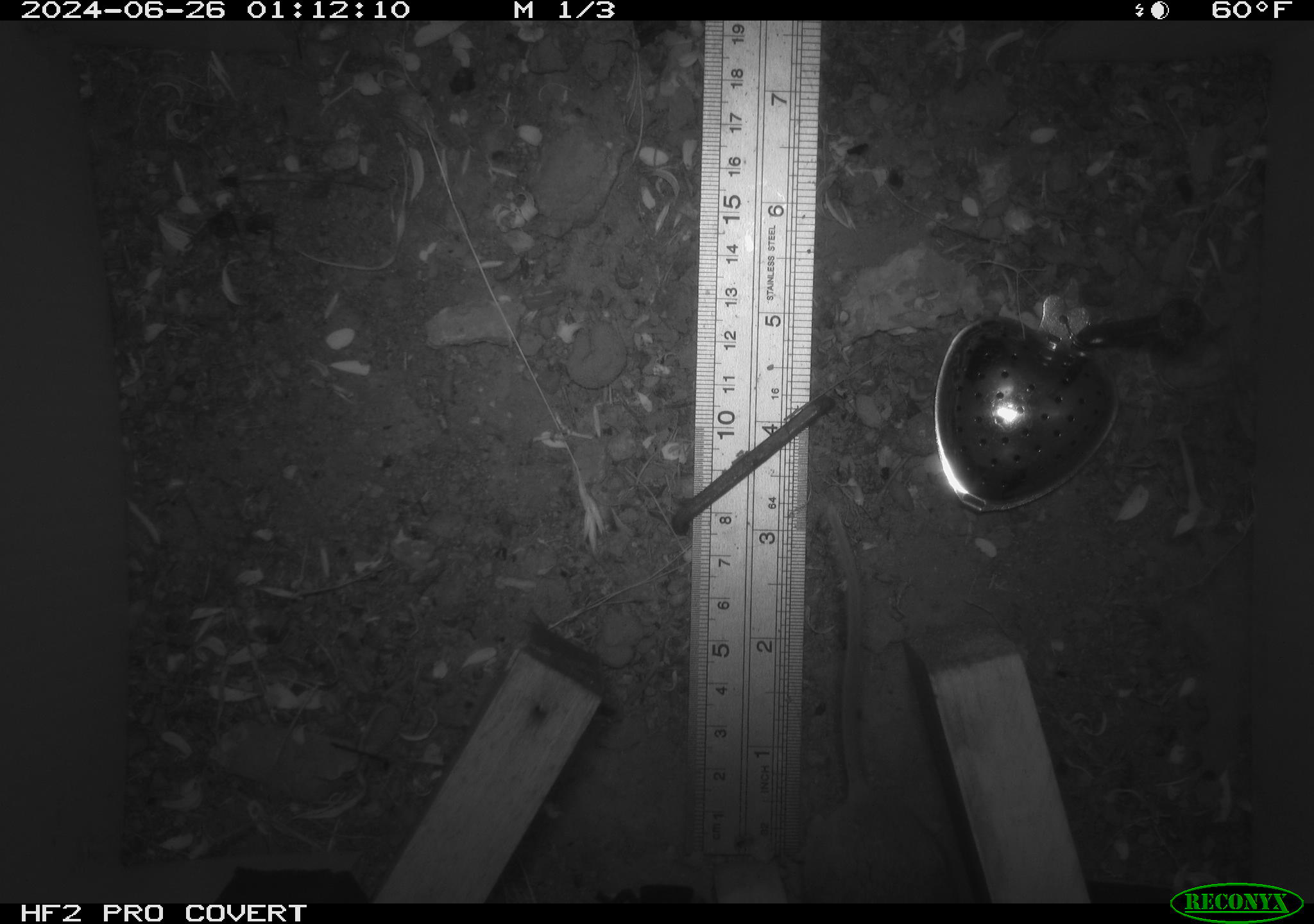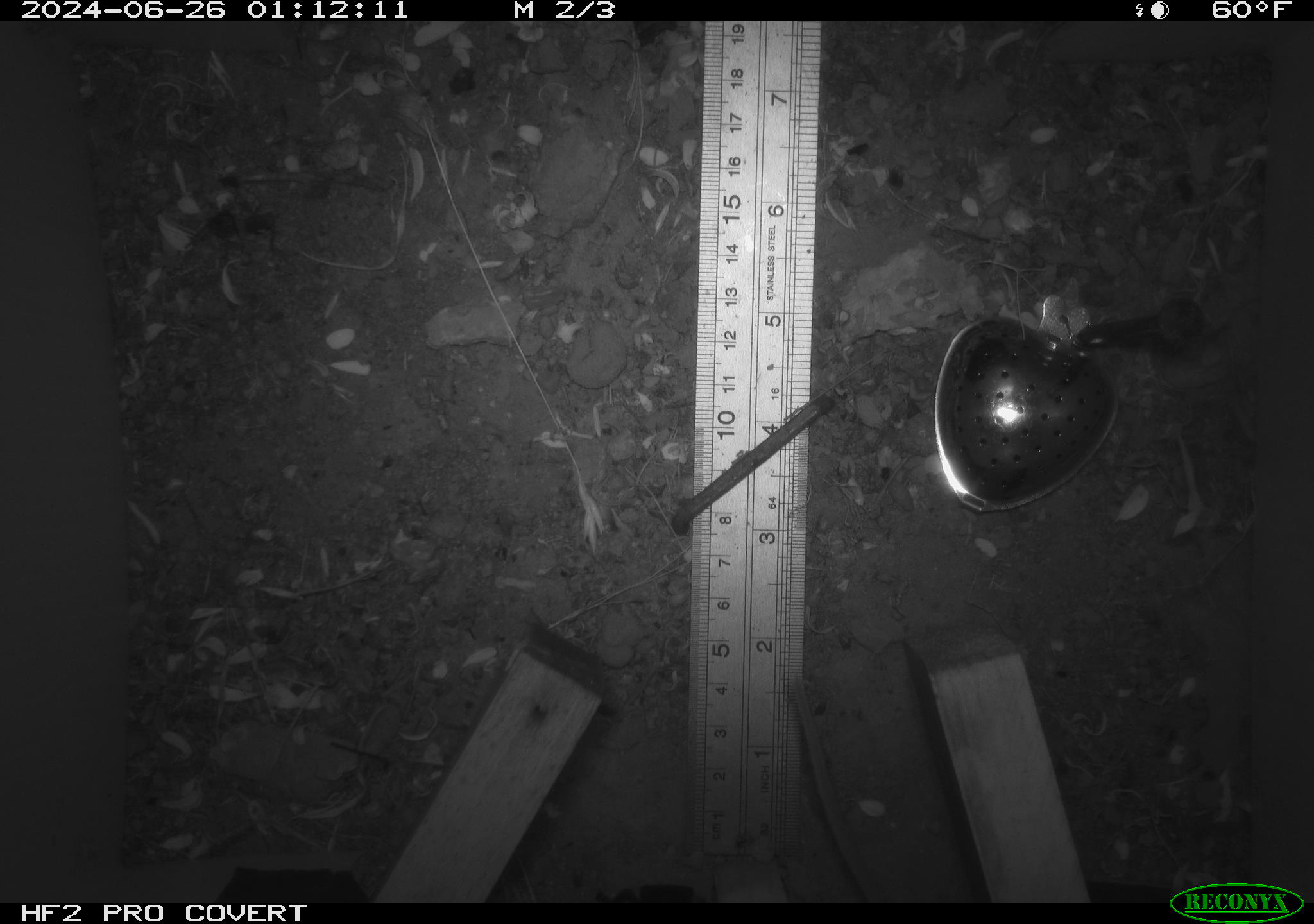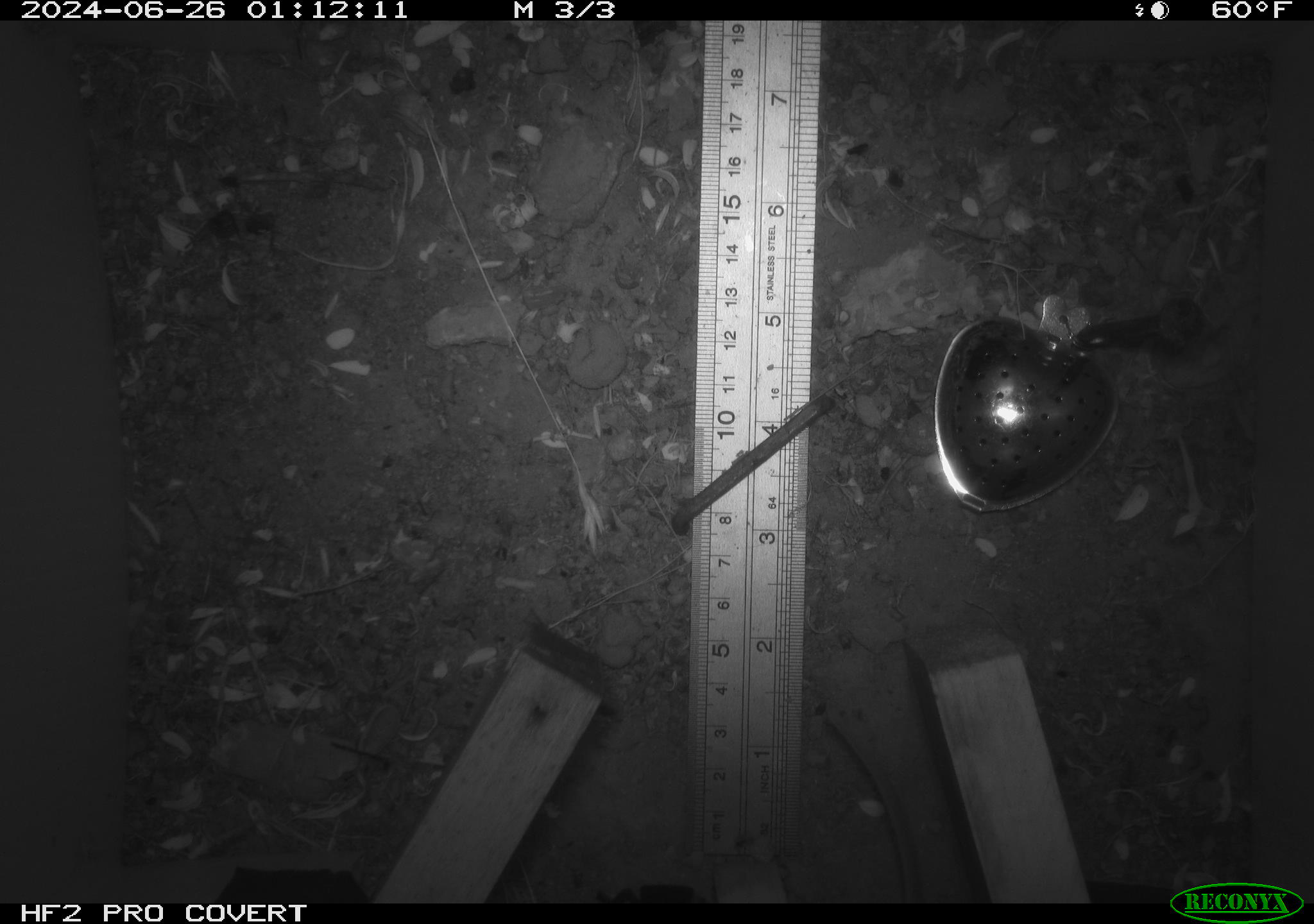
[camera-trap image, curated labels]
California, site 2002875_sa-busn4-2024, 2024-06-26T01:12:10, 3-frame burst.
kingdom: Animalia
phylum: Chordata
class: Mammalia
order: Rodentia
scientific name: Rodentia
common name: rodent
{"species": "rodent (Rodentia)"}